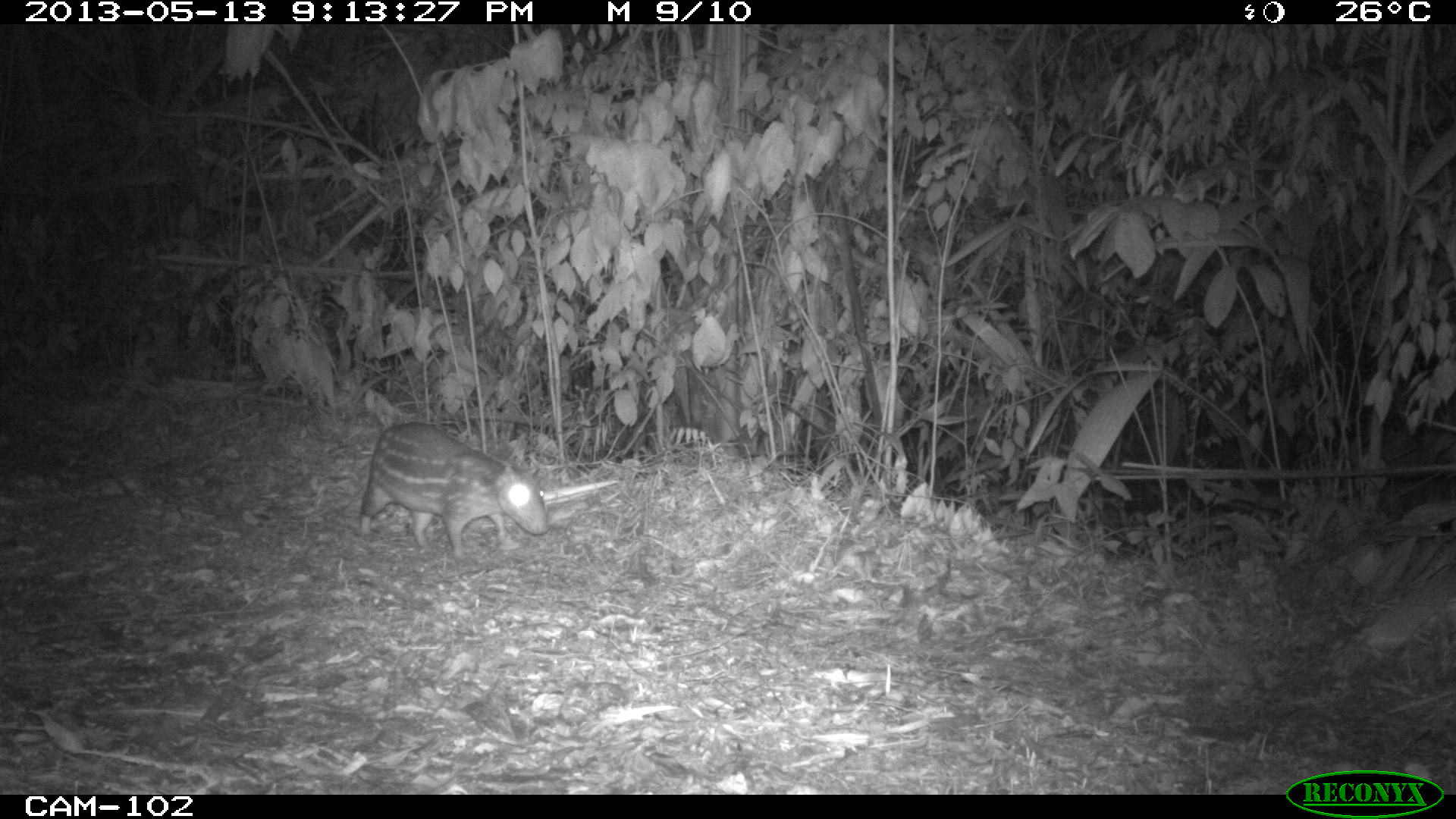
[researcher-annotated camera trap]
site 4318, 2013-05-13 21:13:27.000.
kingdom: Animalia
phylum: Chordata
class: Mammalia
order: Rodentia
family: Cuniculidae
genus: Cuniculus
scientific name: Cuniculus paca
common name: lowland paca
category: agouti paca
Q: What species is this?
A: Agouti paca (lowland paca) (Cuniculus paca).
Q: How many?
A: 1.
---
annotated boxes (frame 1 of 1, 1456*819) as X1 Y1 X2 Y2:
agouti paca: 357 422 550 559